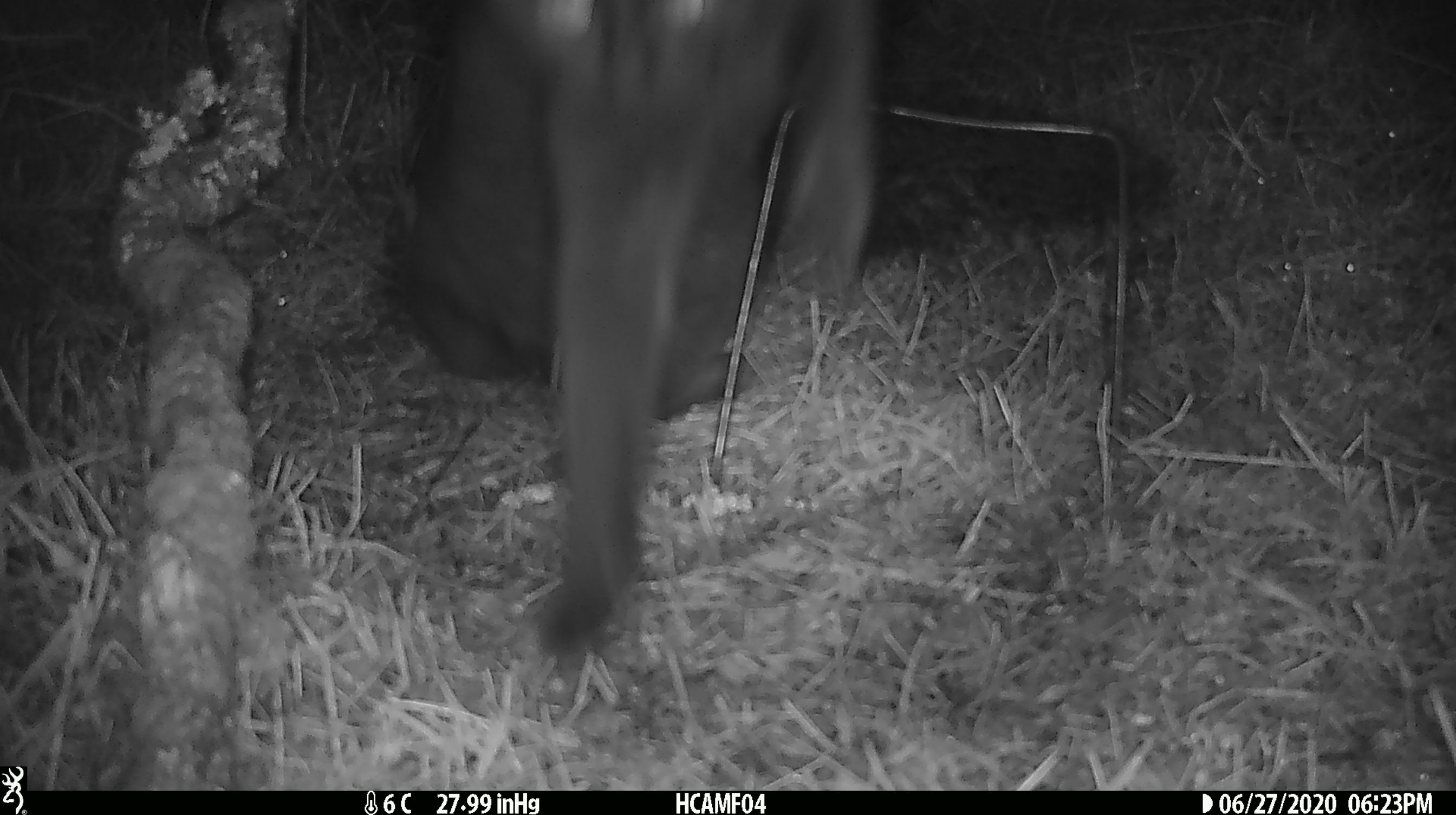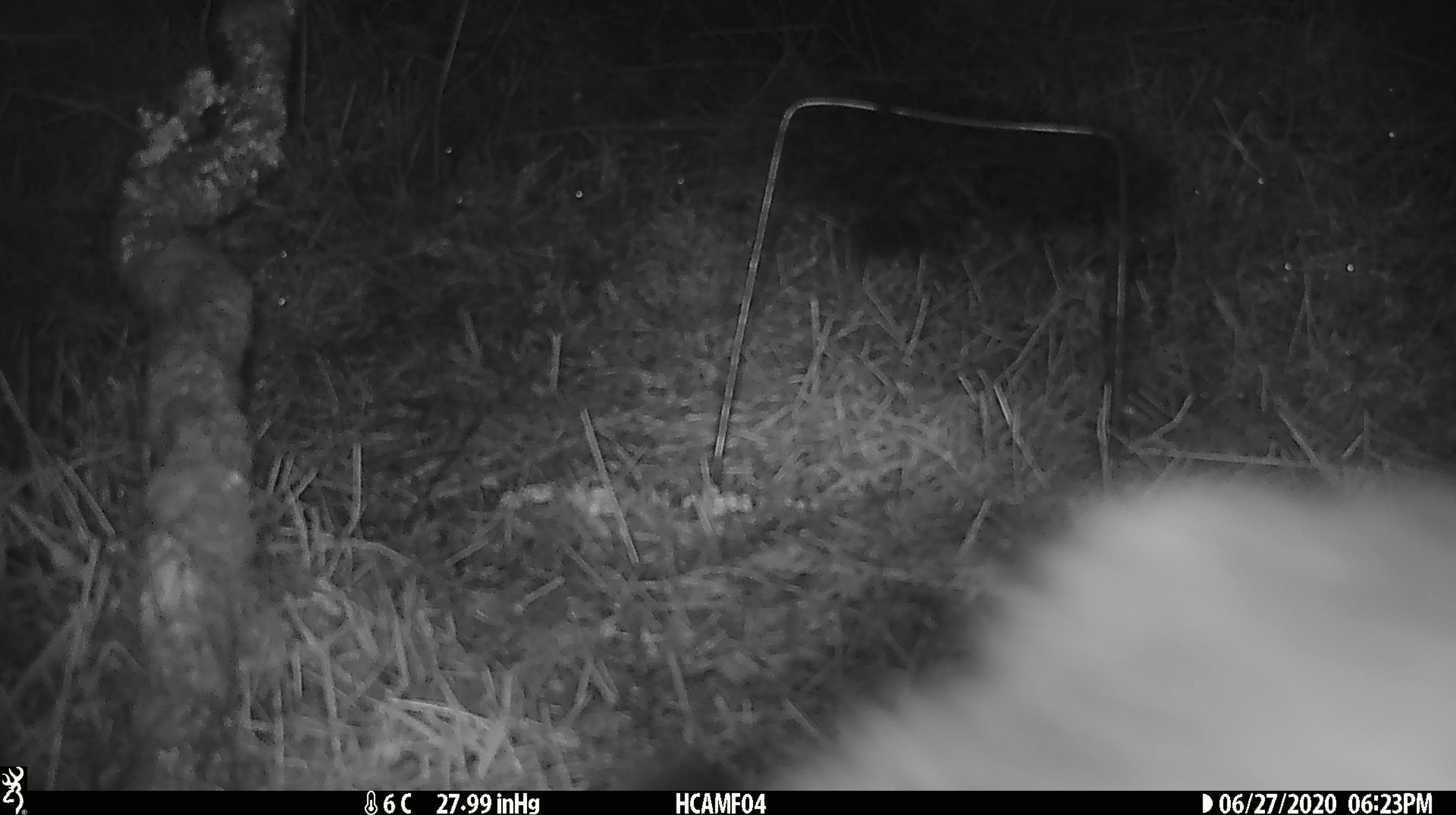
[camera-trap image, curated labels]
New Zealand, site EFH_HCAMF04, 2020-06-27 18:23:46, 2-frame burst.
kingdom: Animalia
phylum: Chordata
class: Mammalia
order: Carnivora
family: Felidae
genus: Felis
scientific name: Felis catus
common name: domestic cat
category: cat